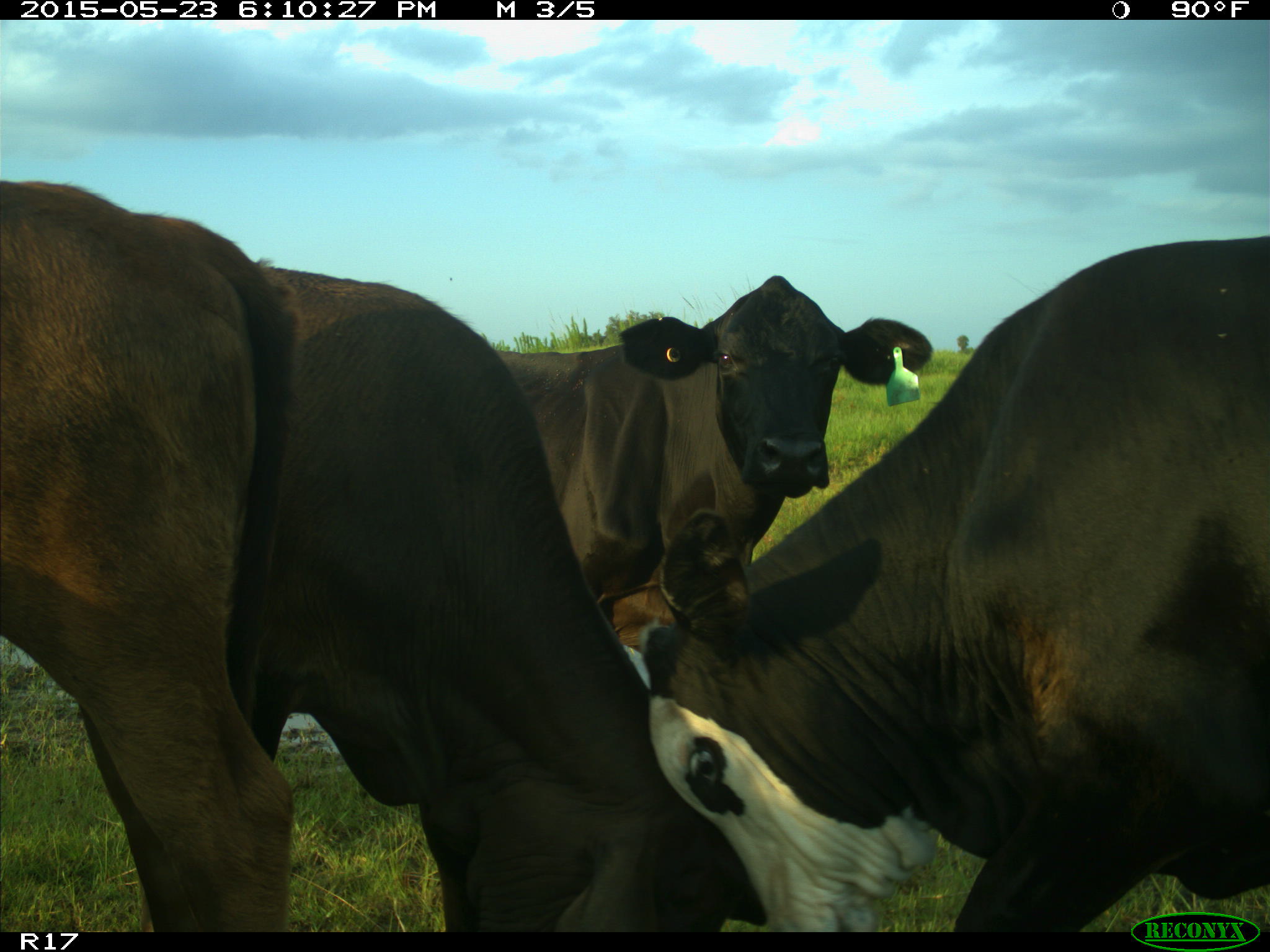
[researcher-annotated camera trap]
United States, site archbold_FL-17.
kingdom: Animalia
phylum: Chordata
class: Mammalia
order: Artiodactyla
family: Bovidae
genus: Bos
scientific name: Bos taurus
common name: domestic cow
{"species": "Bos taurus (domestic cow)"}